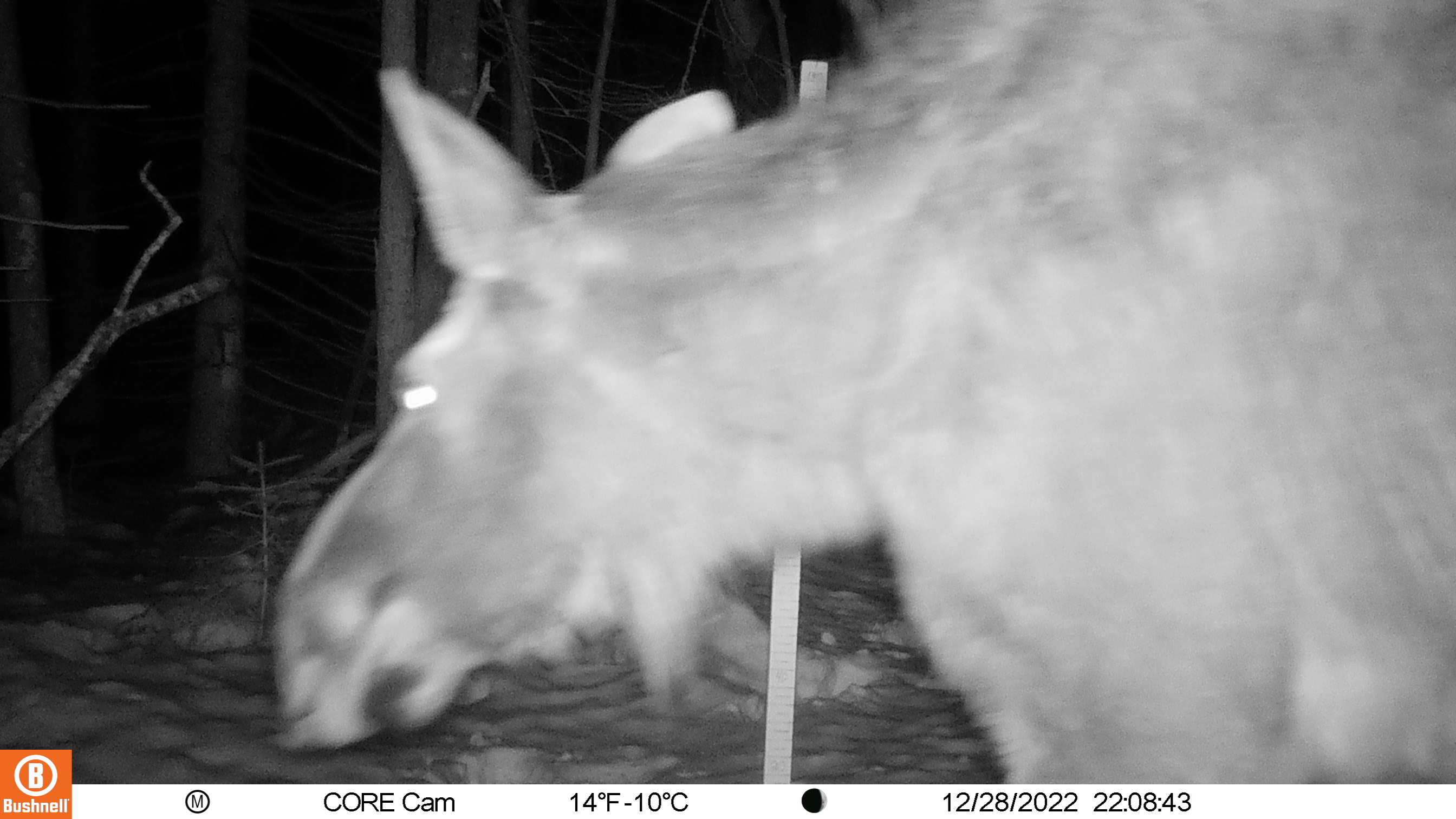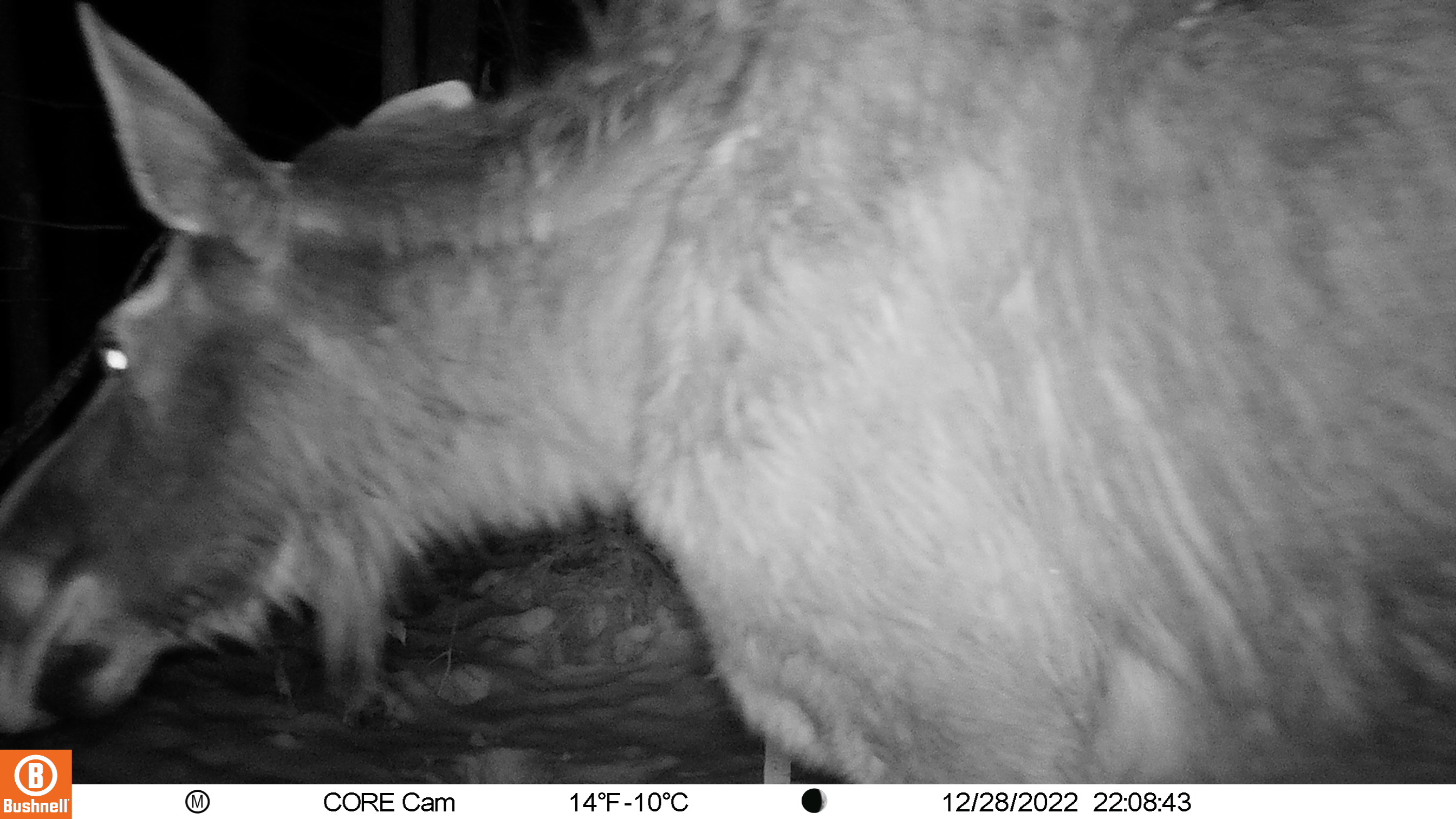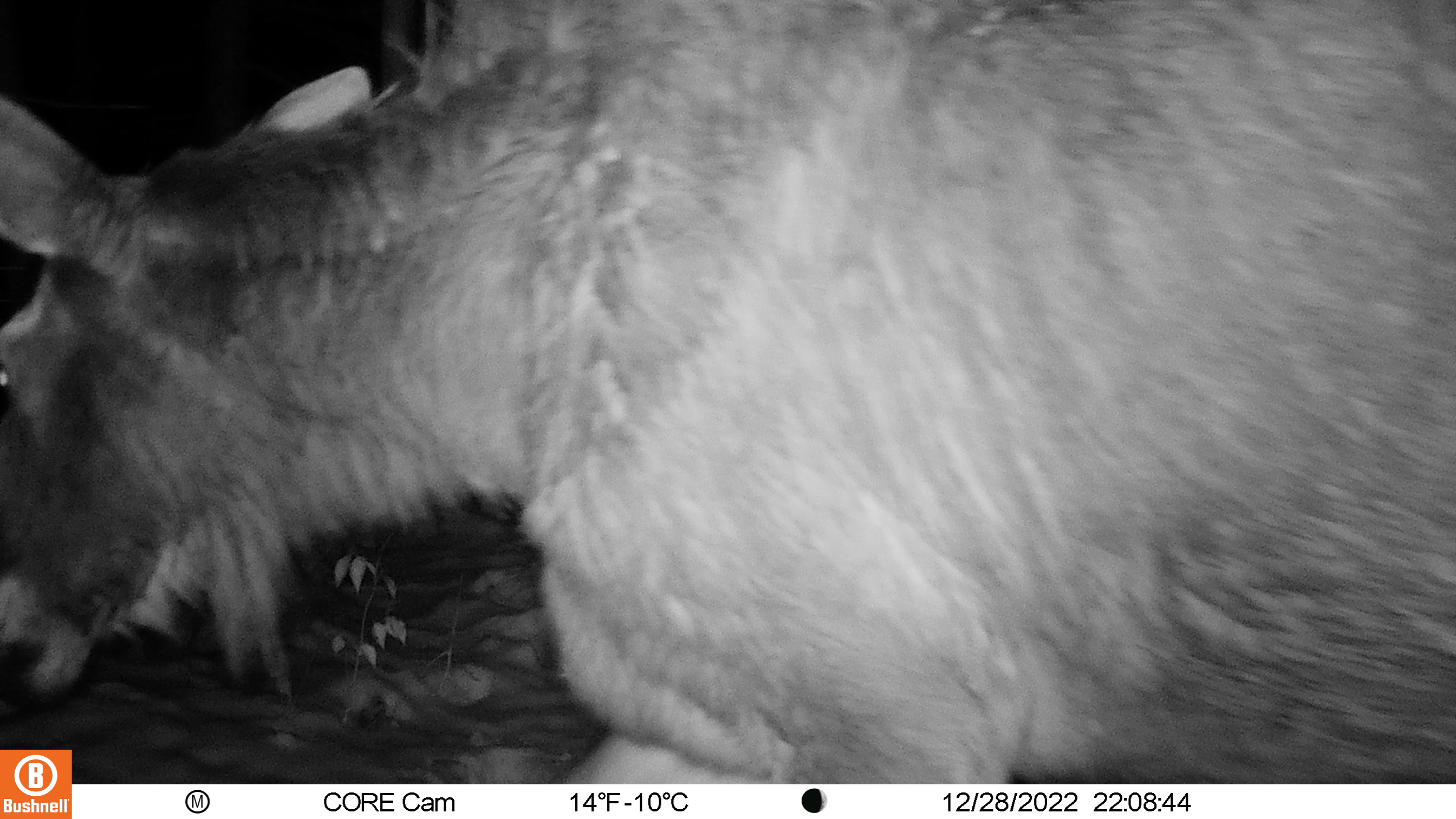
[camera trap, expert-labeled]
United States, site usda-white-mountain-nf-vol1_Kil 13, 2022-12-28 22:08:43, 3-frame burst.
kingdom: Animalia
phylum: Chordata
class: Mammalia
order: Artiodactyla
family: Cervidae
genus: Alces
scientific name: Alces alces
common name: moose